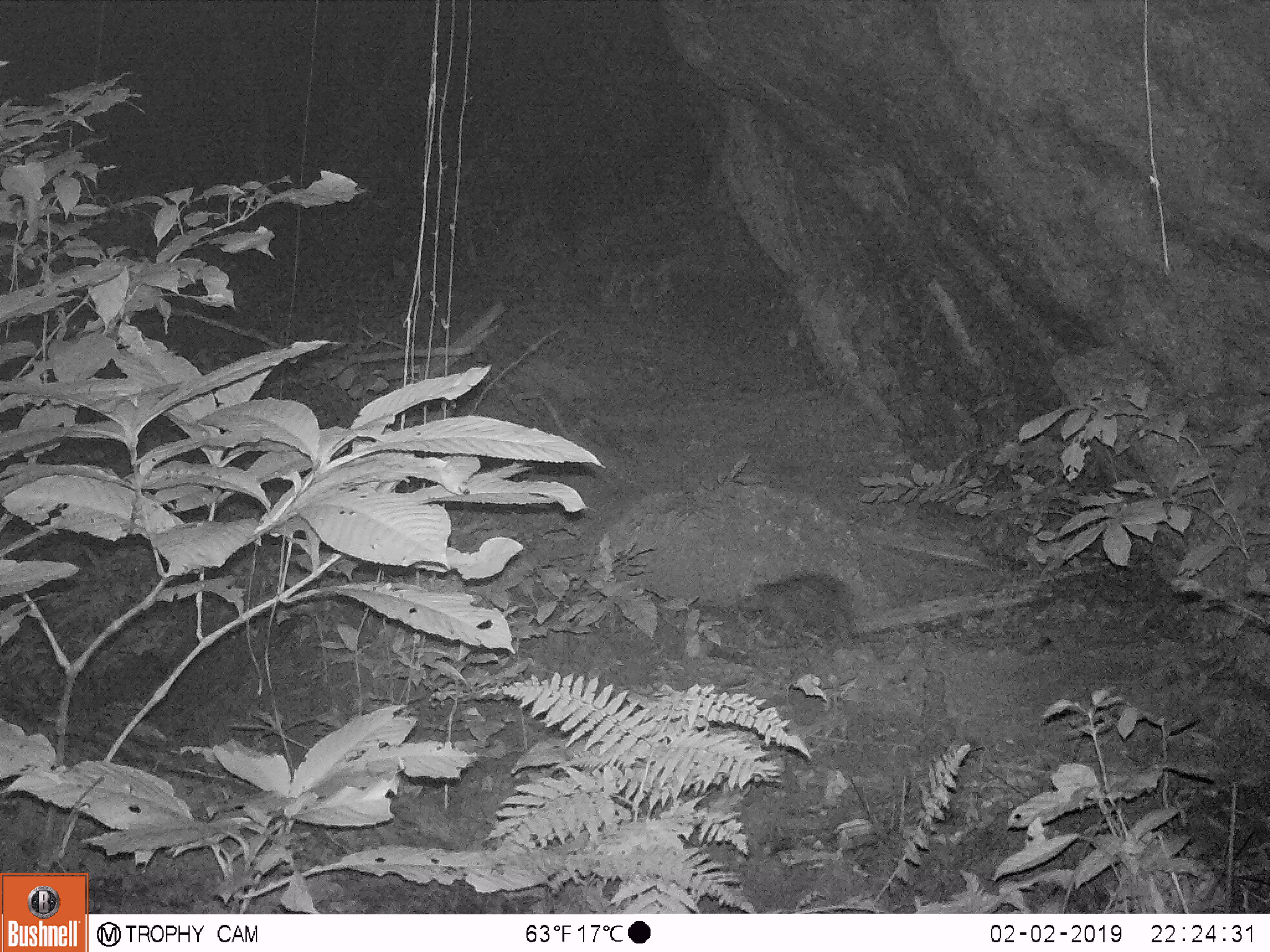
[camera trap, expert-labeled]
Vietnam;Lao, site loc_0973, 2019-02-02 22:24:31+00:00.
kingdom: Animalia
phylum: Chordata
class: Mammalia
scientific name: Mammalia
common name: mammal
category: unidentified small mammal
Unidentified small mammal (mammal) (Mammalia). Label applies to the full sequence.